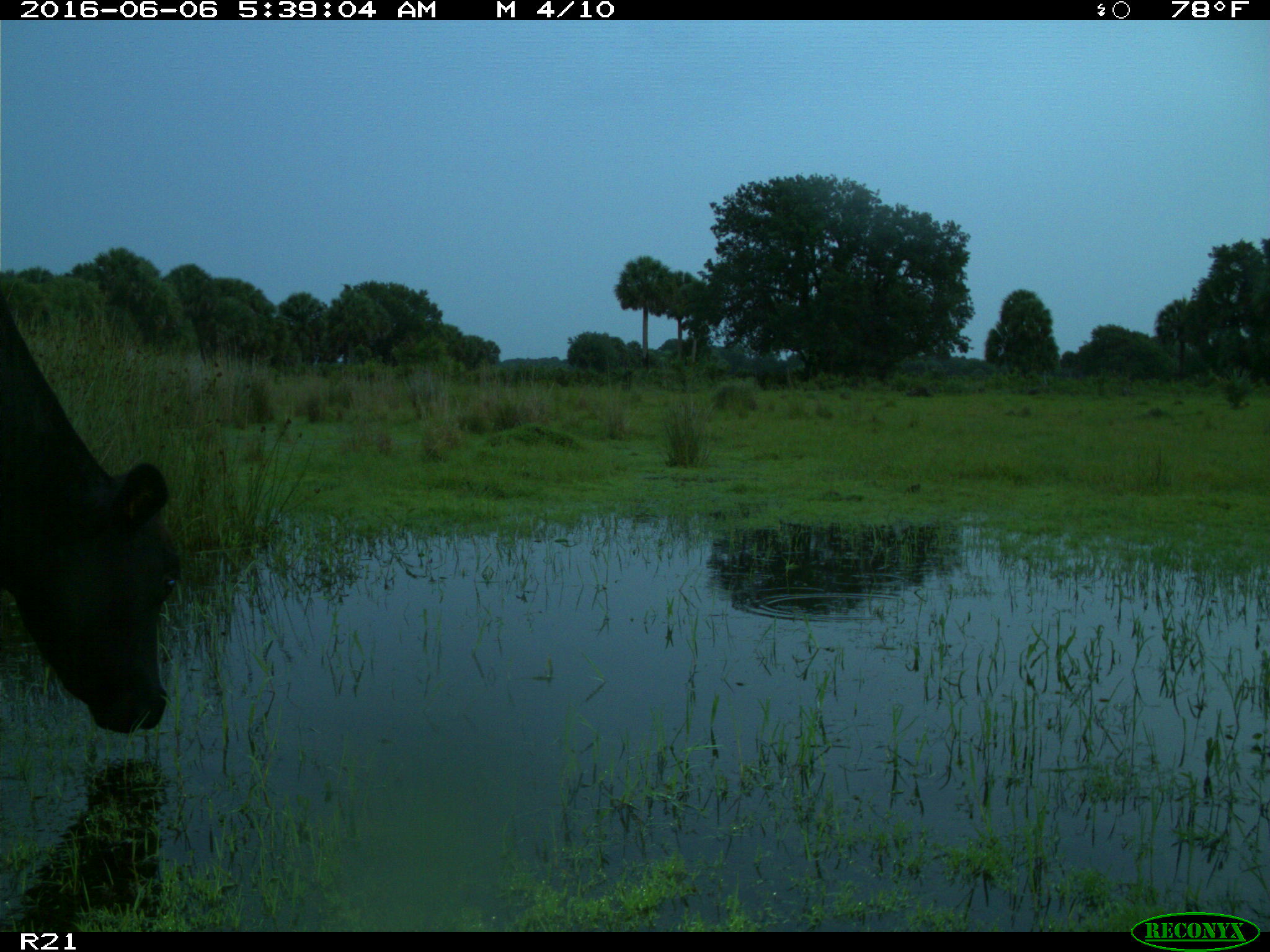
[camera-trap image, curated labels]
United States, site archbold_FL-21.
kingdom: Animalia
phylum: Chordata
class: Mammalia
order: Artiodactyla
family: Bovidae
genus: Bos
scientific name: Bos taurus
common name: domestic cow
Bos taurus (domestic cow).